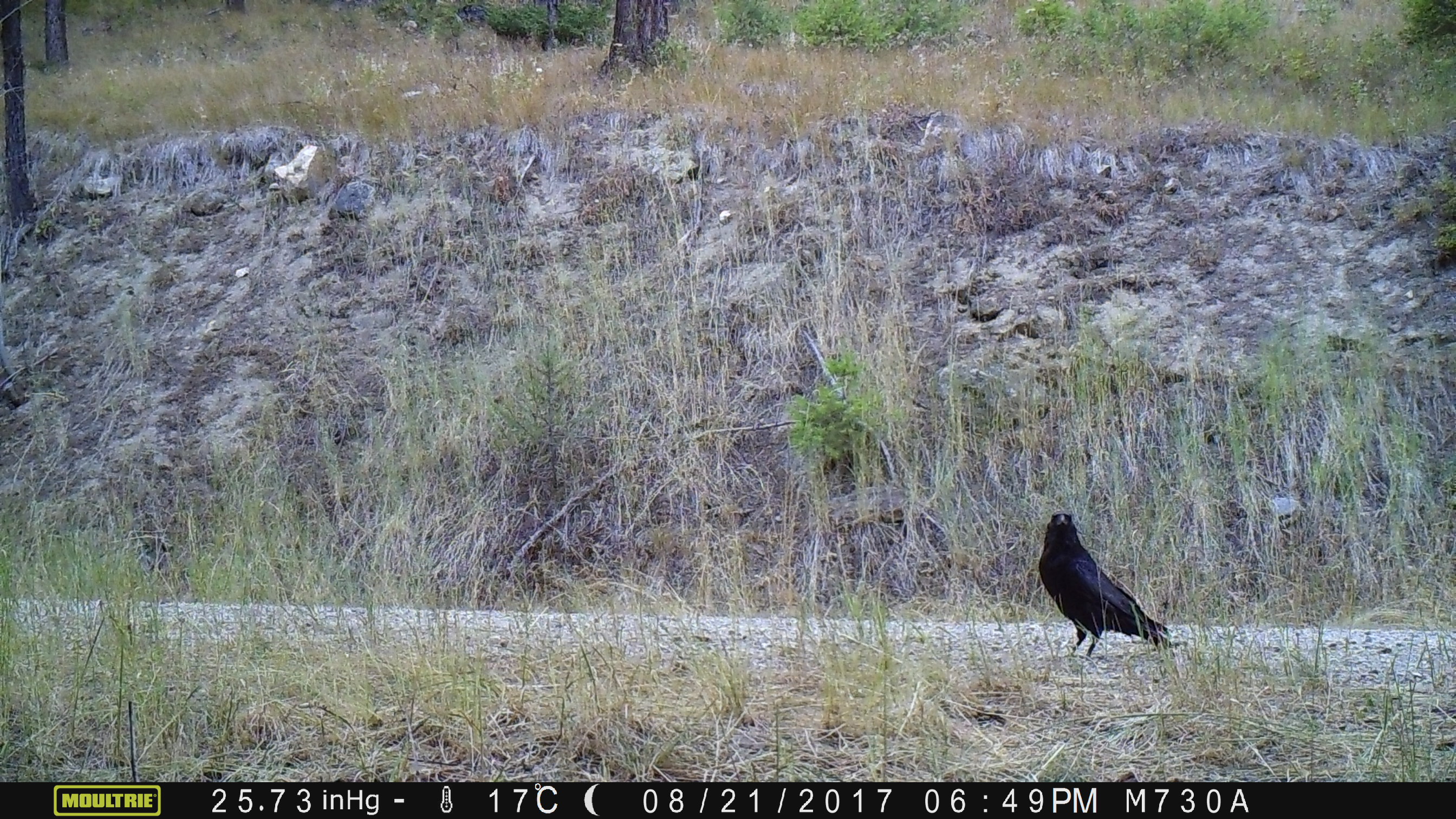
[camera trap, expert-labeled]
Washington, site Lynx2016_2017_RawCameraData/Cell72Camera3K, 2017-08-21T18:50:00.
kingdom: Animalia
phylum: Chordata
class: Aves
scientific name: Aves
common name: birds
Aves (birds). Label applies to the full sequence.